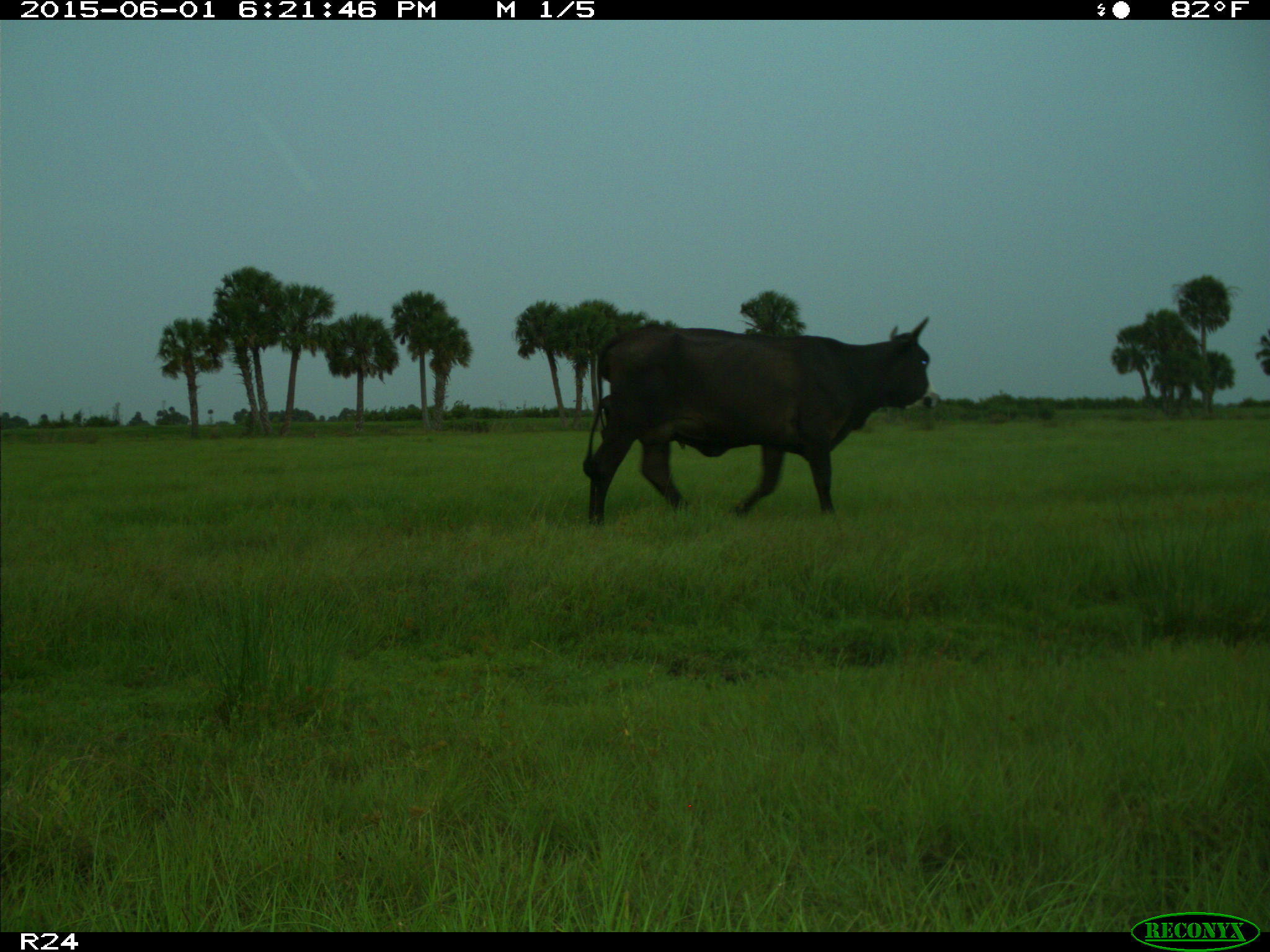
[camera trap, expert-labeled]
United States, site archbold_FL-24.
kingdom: Animalia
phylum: Chordata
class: Mammalia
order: Artiodactyla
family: Bovidae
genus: Bos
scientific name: Bos taurus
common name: domestic cow